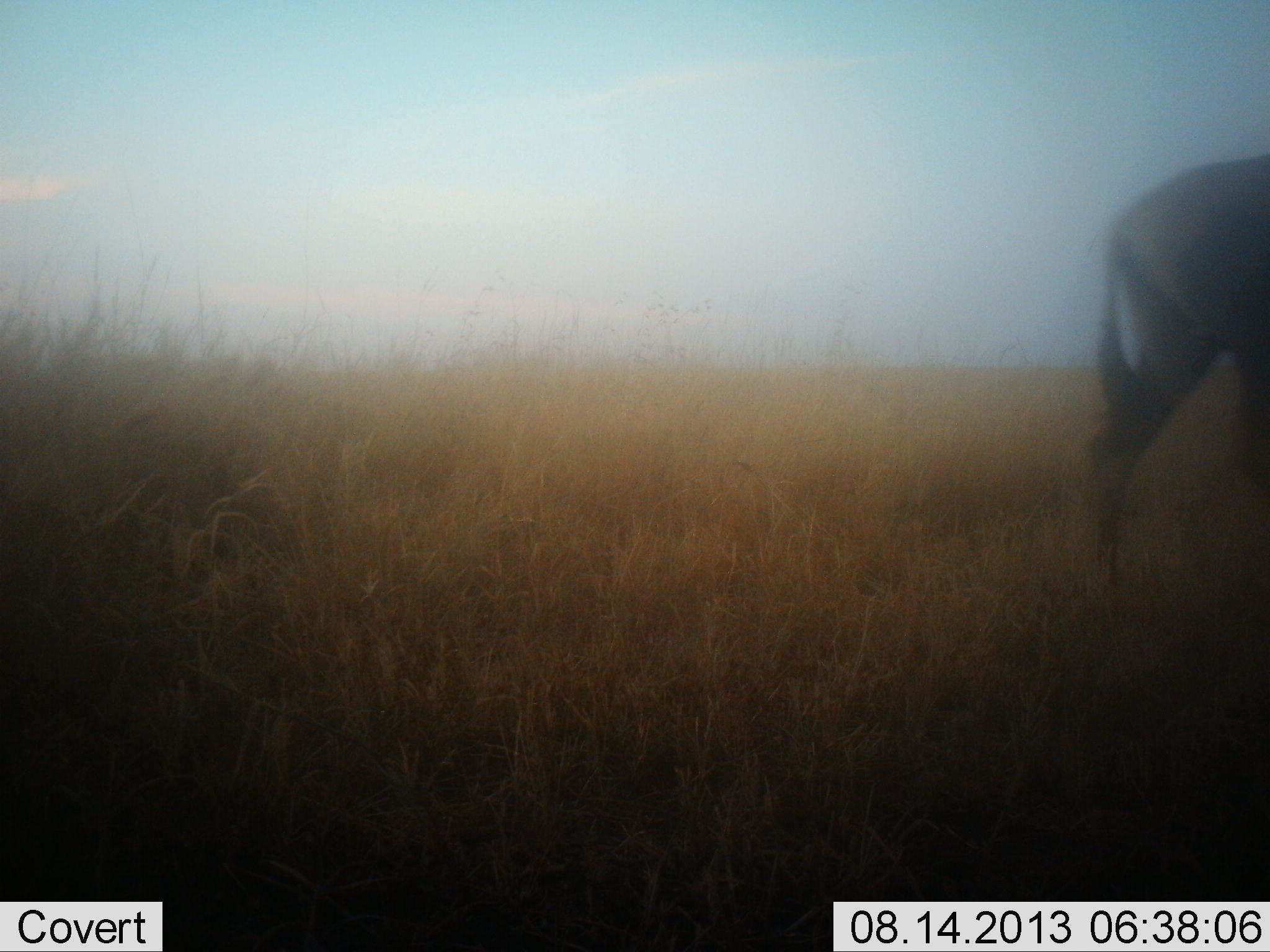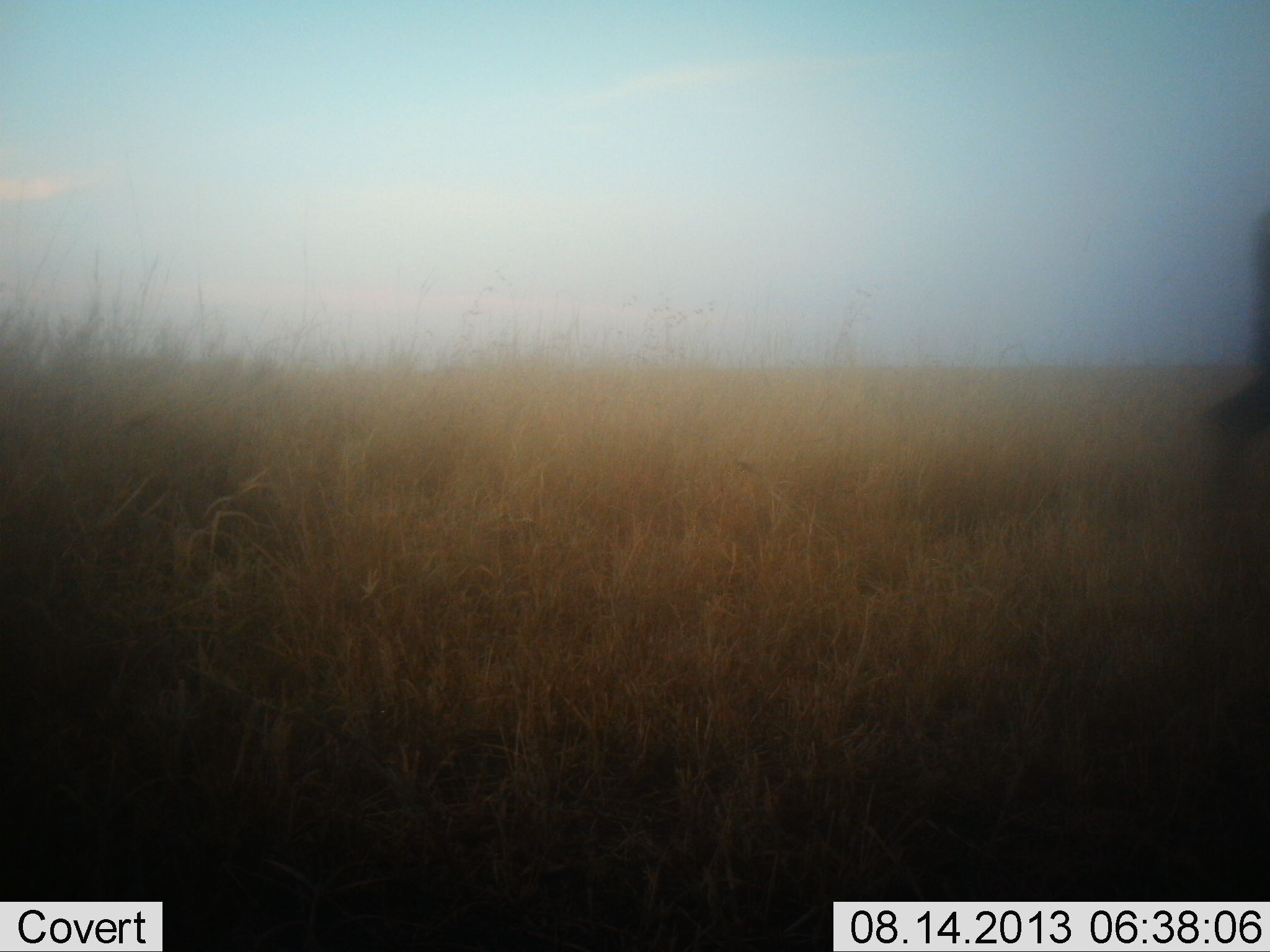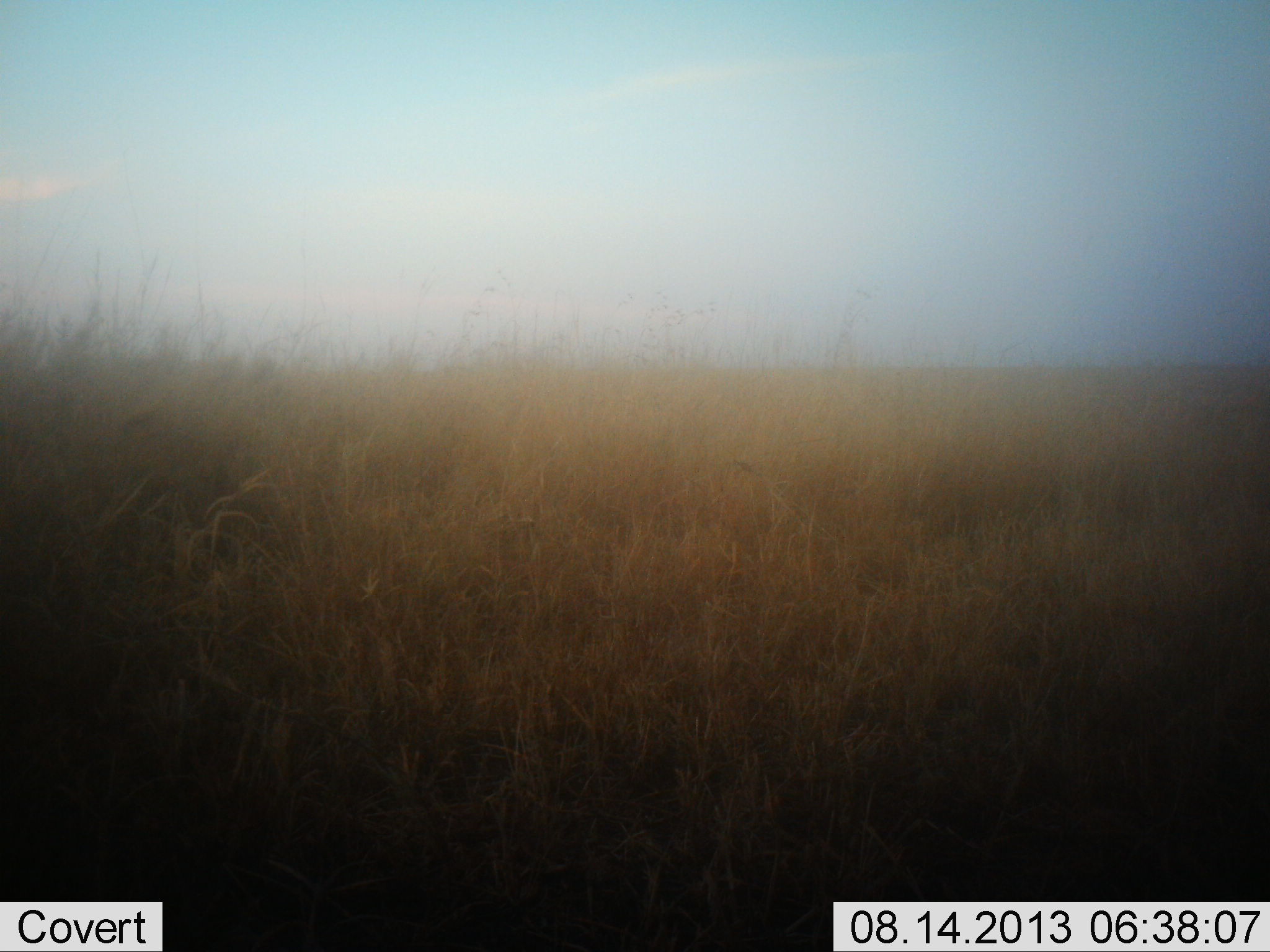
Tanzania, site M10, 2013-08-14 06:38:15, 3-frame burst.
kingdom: Animalia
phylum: Chordata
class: Mammalia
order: Artiodactyla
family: Bovidae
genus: Connochaetes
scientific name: Connochaetes taurinus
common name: blue wildebeest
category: wildebeest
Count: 1.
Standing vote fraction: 20%.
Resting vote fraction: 0%.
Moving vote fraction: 80%.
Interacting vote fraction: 0%.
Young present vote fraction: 0%.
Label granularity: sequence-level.